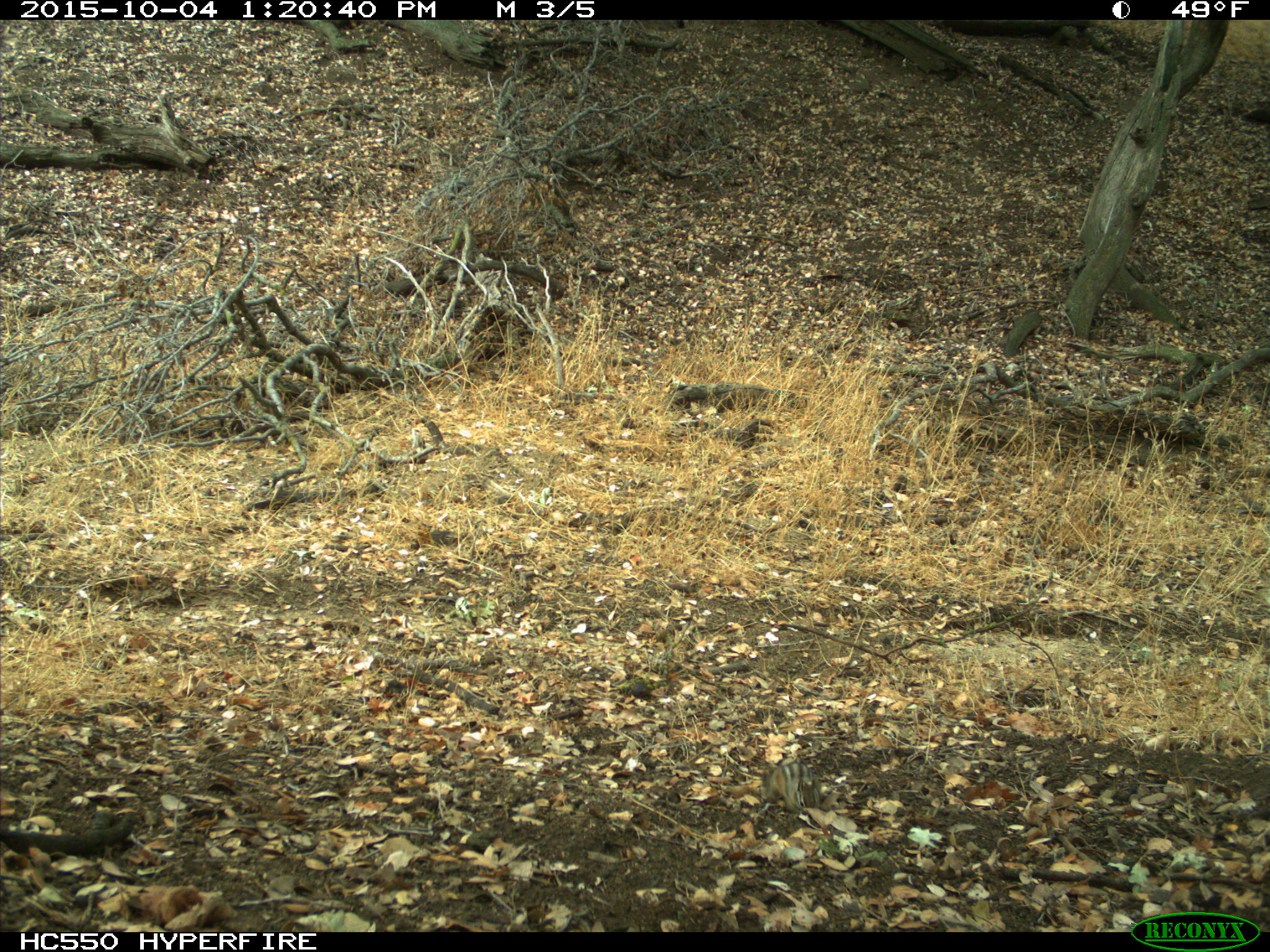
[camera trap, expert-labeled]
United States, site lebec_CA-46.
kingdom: Animalia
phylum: Chordata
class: Mammalia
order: Rodentia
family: Sciuridae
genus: Tamias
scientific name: Tamias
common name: chipmunk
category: unidentified chipmunk